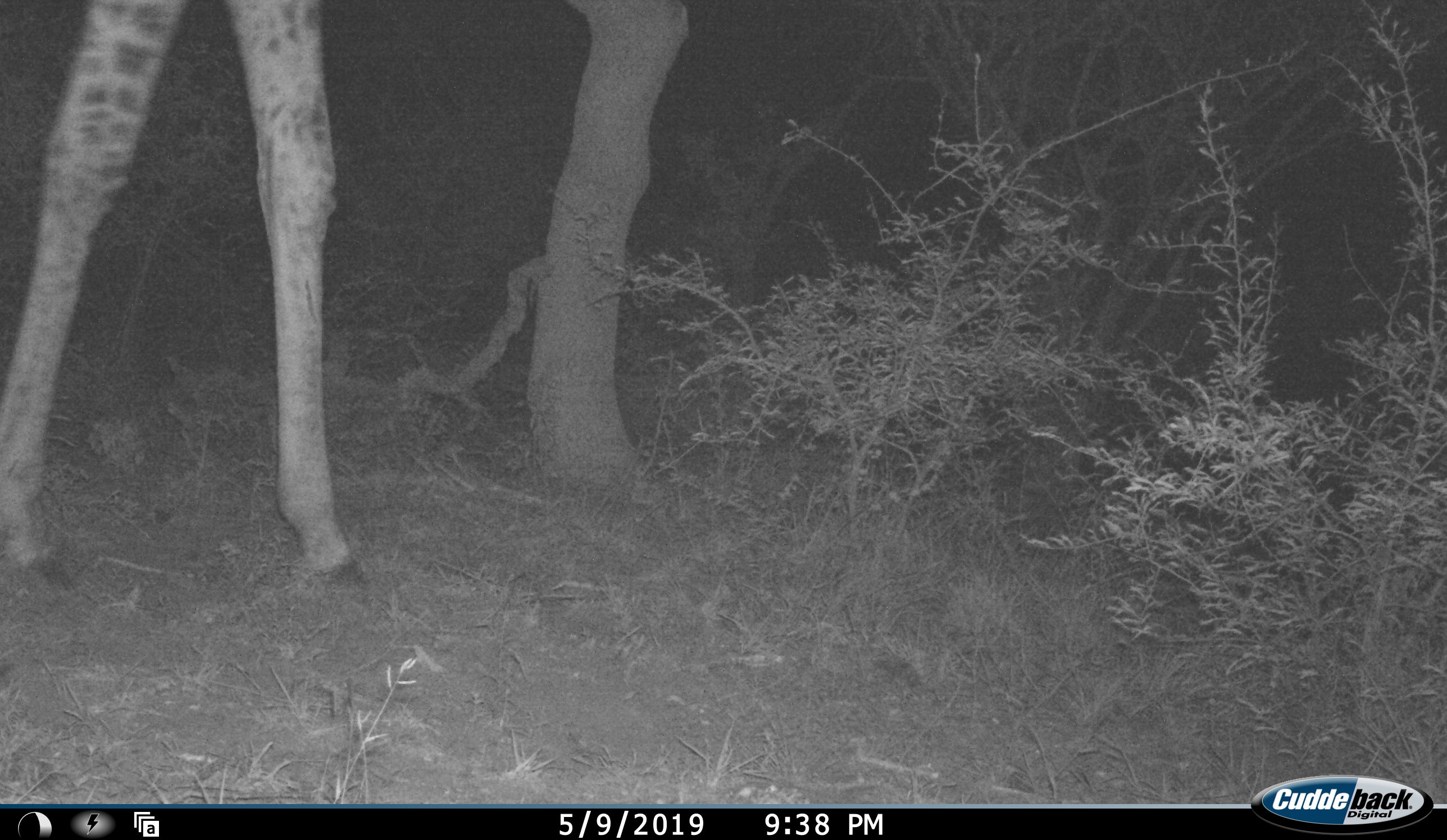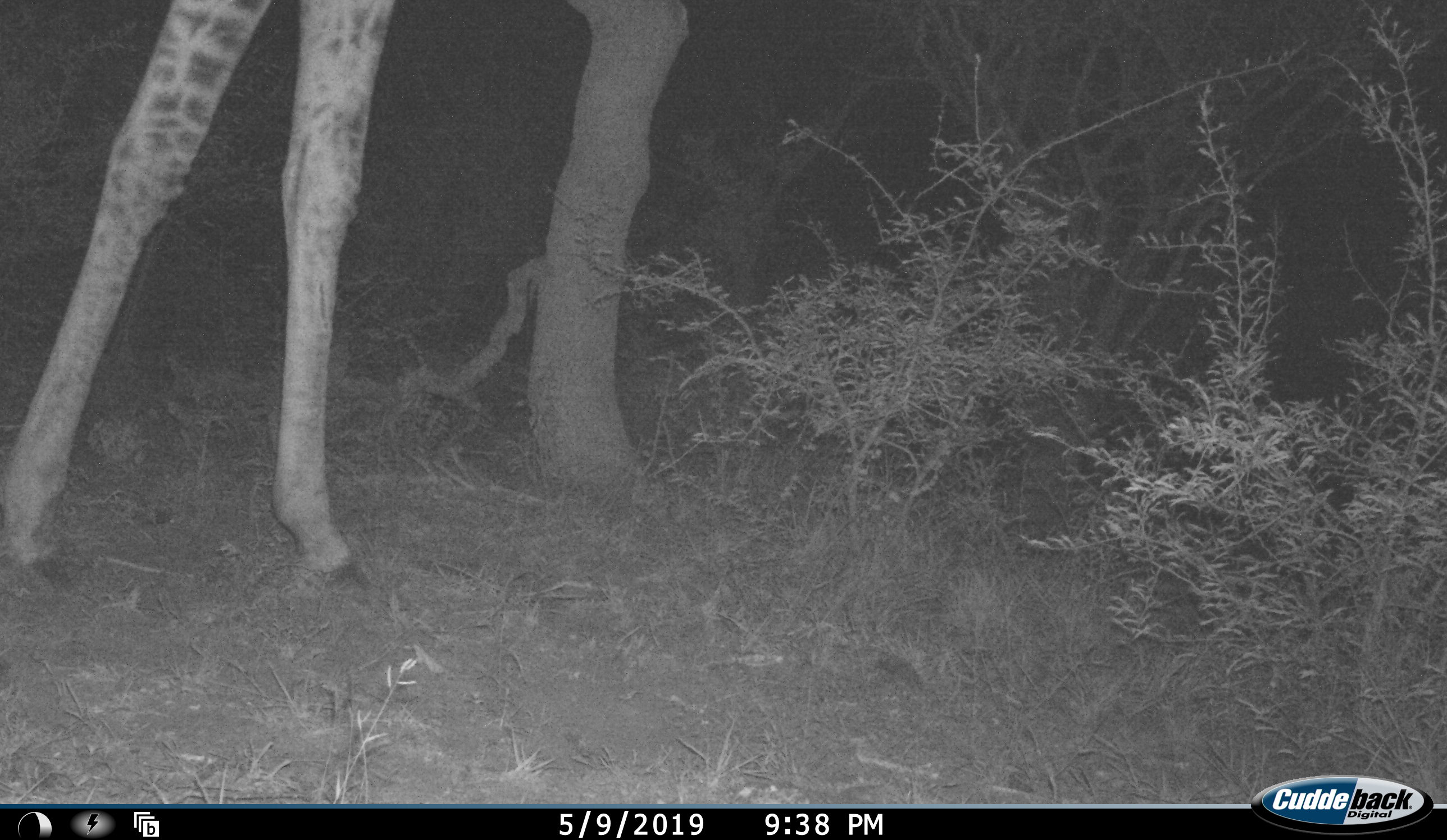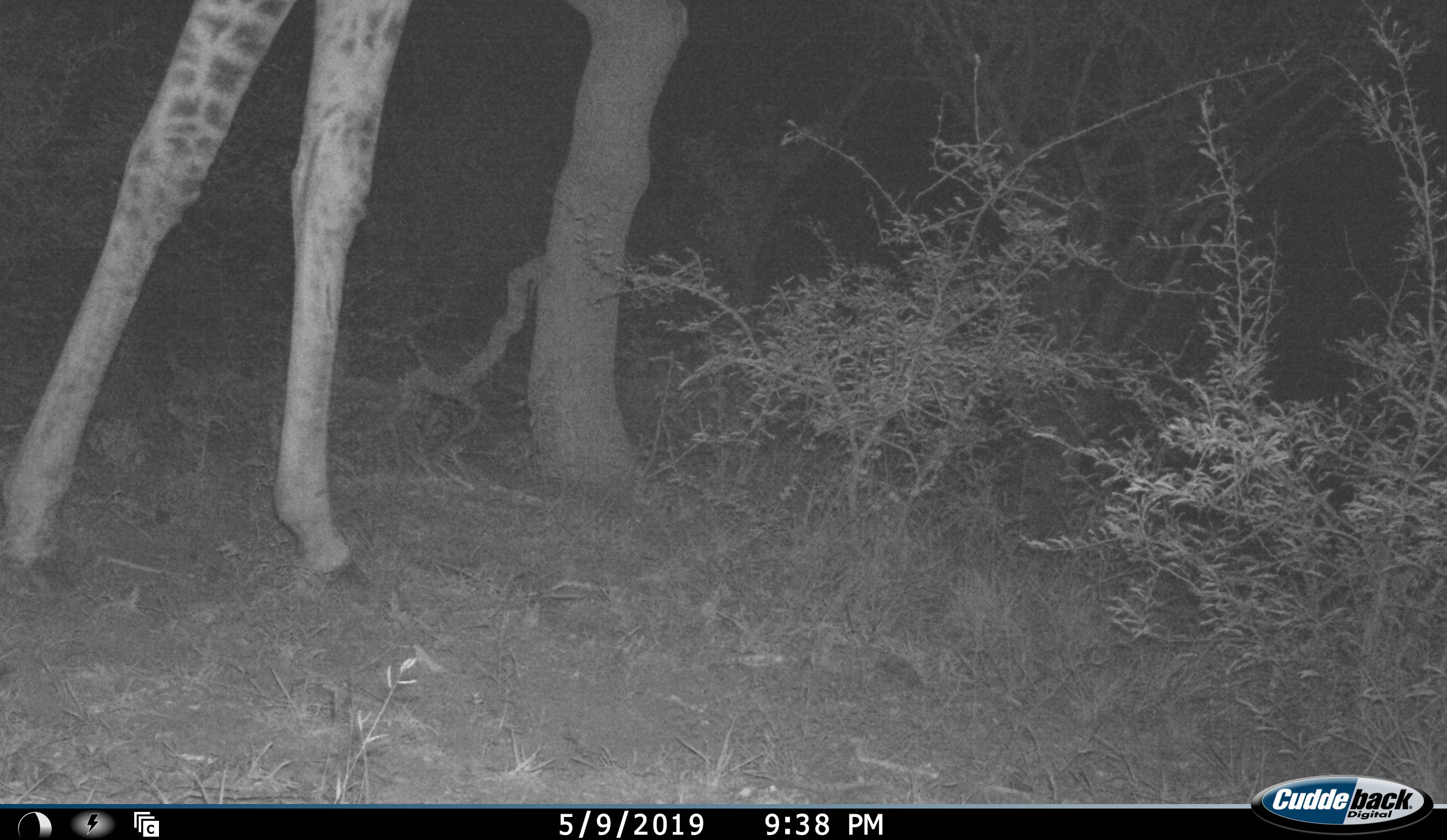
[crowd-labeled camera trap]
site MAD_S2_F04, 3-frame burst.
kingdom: Animalia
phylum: Chordata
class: Mammalia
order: Artiodactyla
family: Giraffidae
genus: Giraffa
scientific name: Giraffa camelopardalis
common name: giraffe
Giraffe (Giraffa camelopardalis), count 1. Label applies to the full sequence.